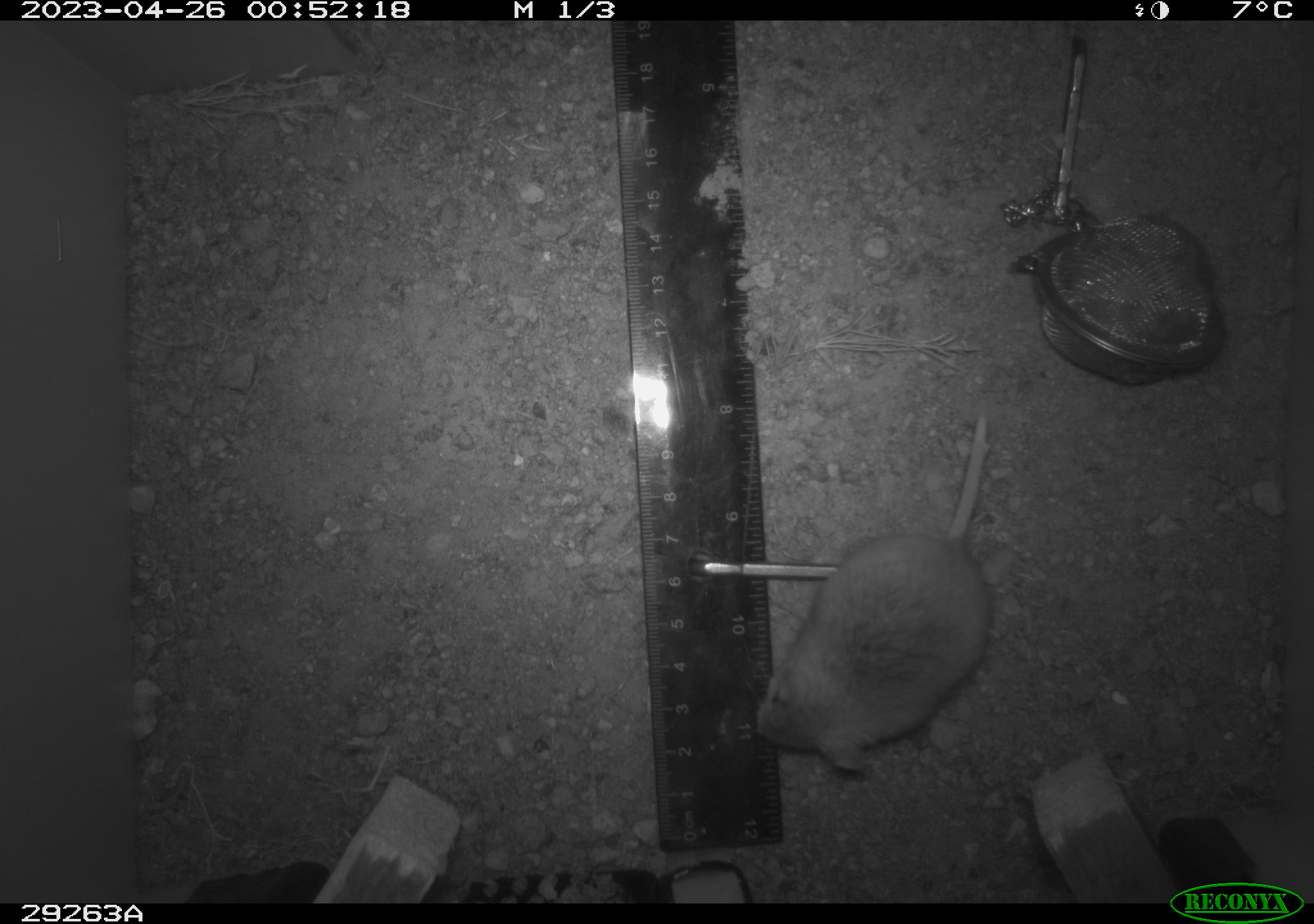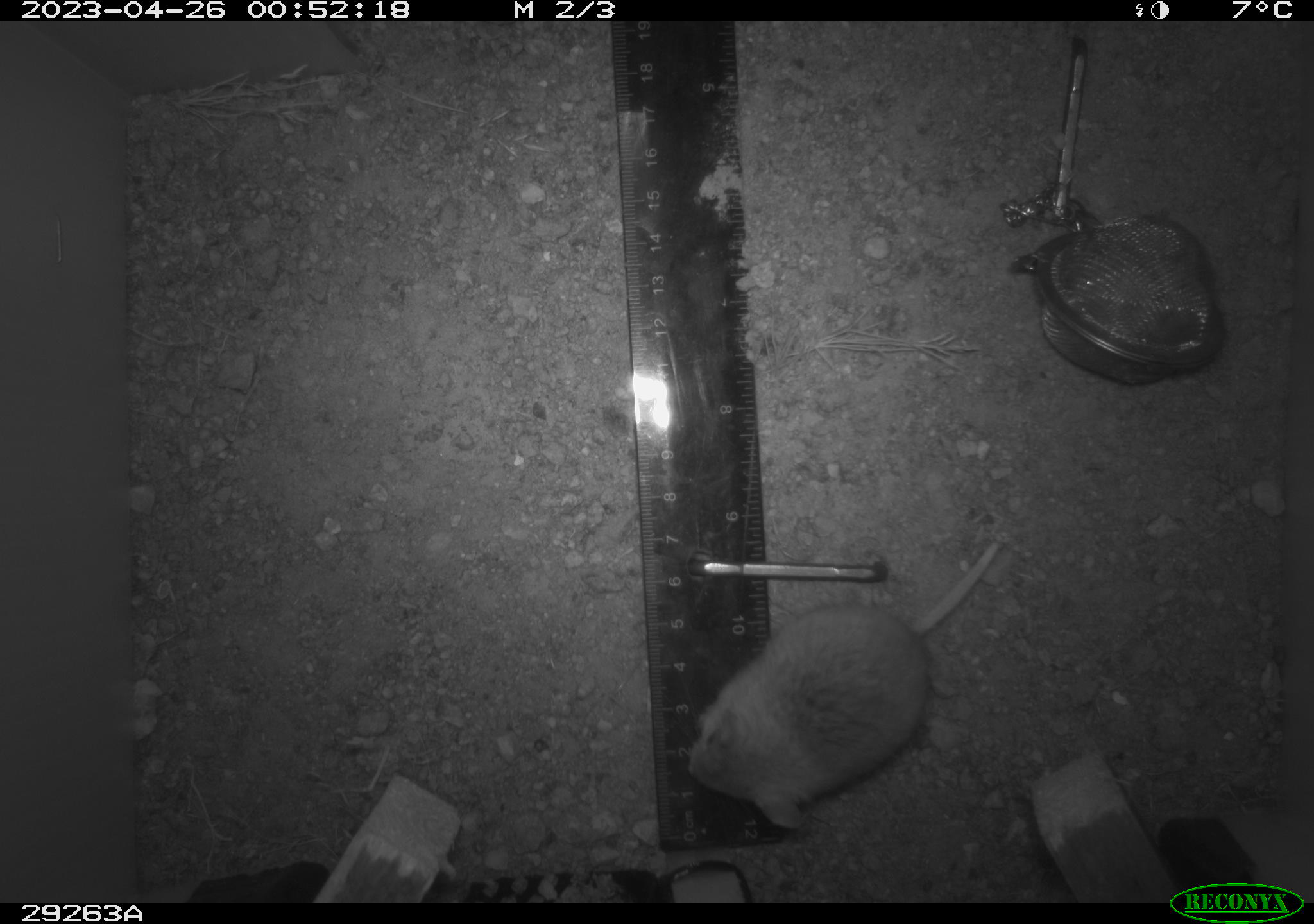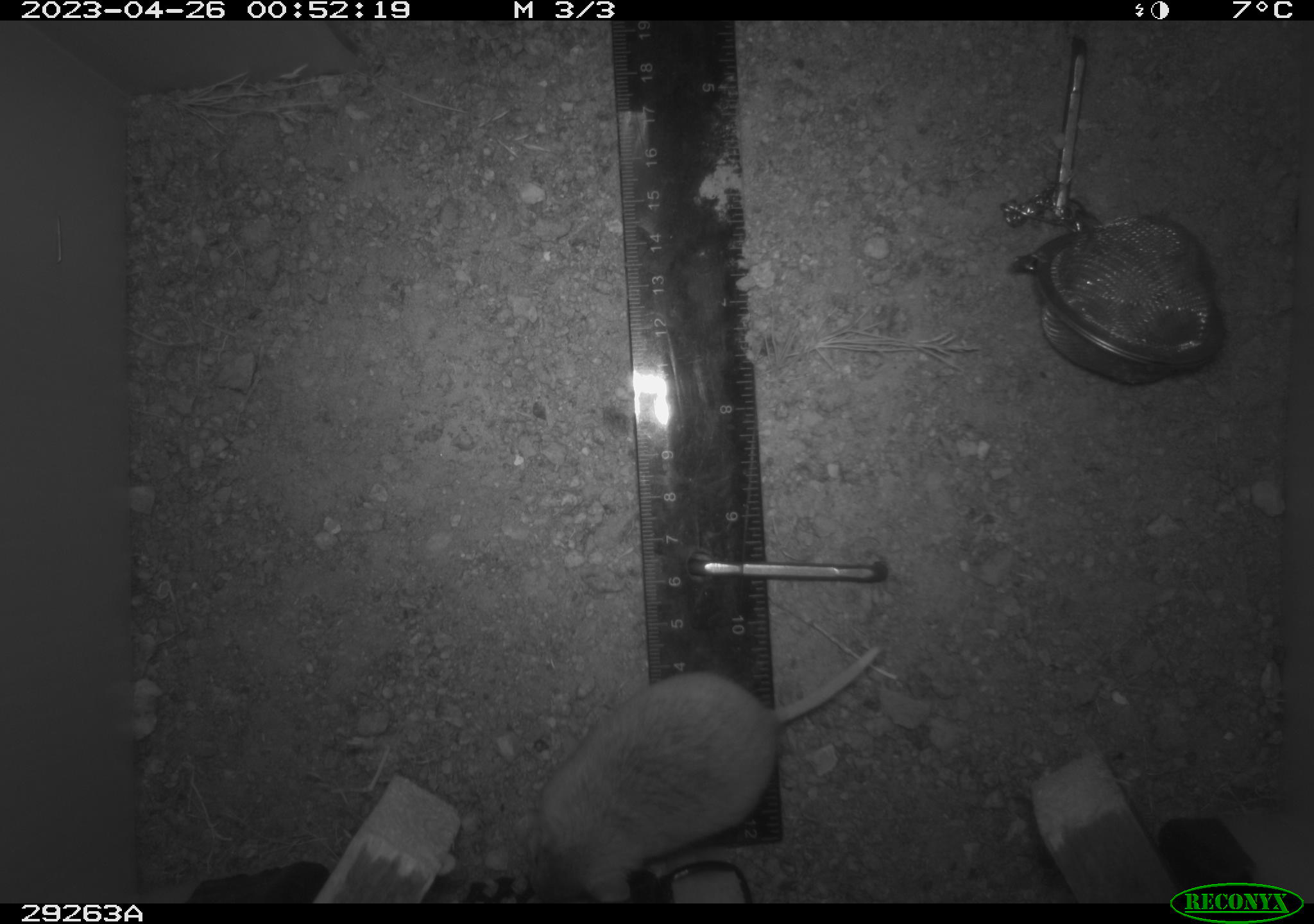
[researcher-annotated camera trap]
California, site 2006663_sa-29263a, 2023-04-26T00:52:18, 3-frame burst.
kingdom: Animalia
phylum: Chordata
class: Mammalia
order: Rodentia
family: Cricetidae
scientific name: Arvicolinae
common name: voles, lemmings, and muskrats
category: arvicolinae subfamily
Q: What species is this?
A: Arvicolinae subfamily (voles, lemmings, and muskrats) (Arvicolinae).